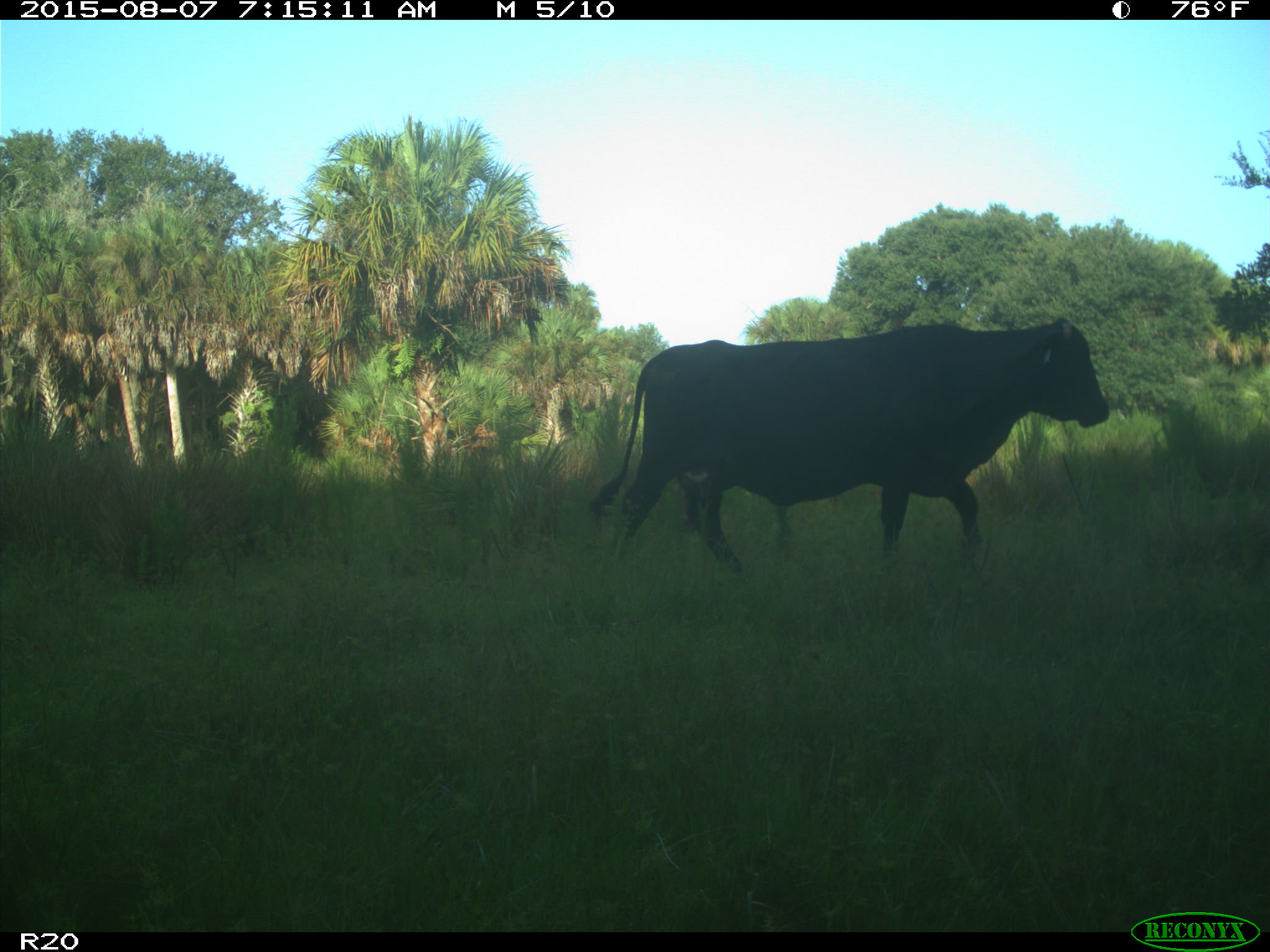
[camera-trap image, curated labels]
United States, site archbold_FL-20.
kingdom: Animalia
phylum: Chordata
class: Mammalia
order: Artiodactyla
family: Bovidae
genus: Bos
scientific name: Bos taurus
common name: domestic cow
Bos taurus (domestic cow).